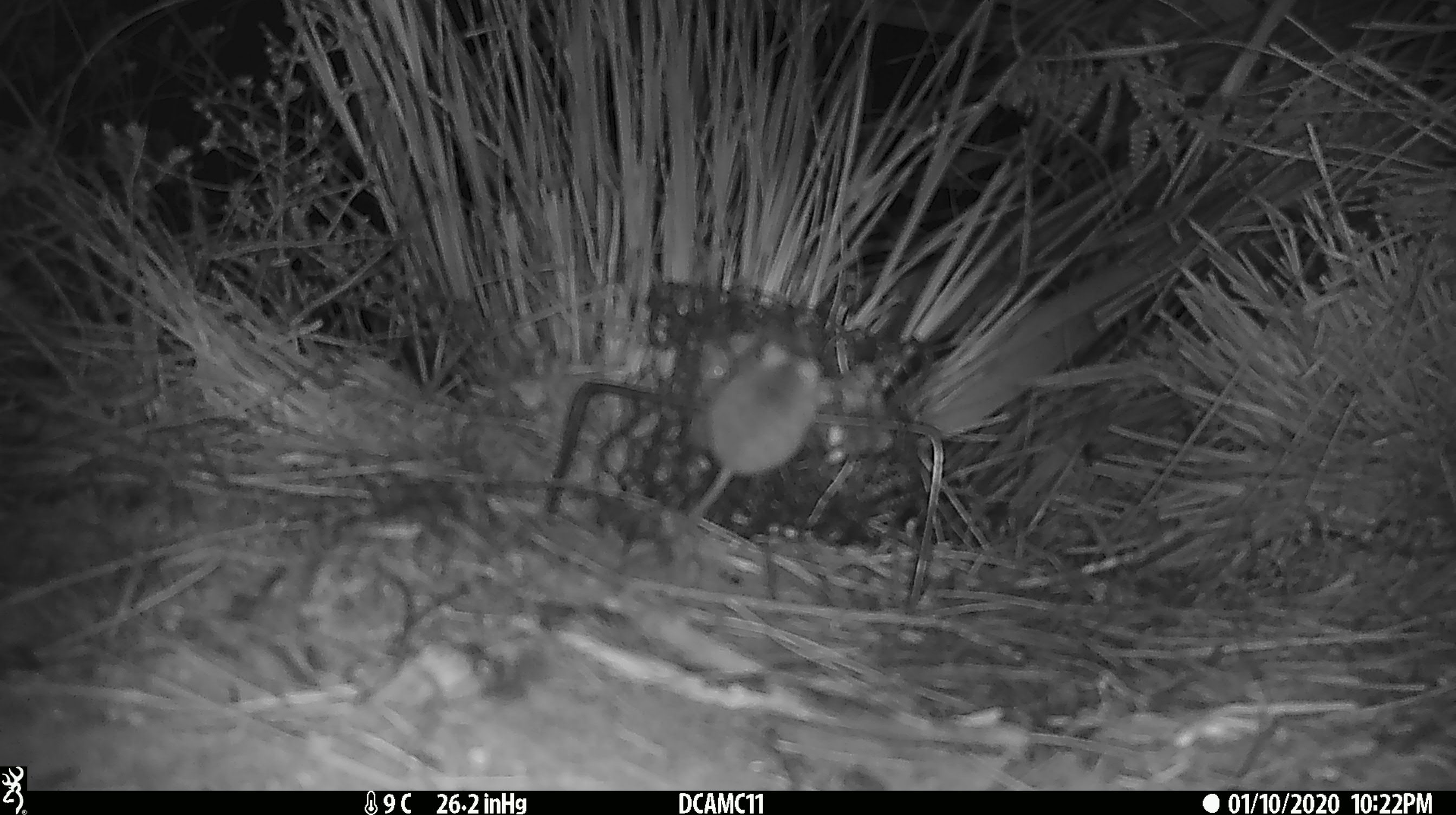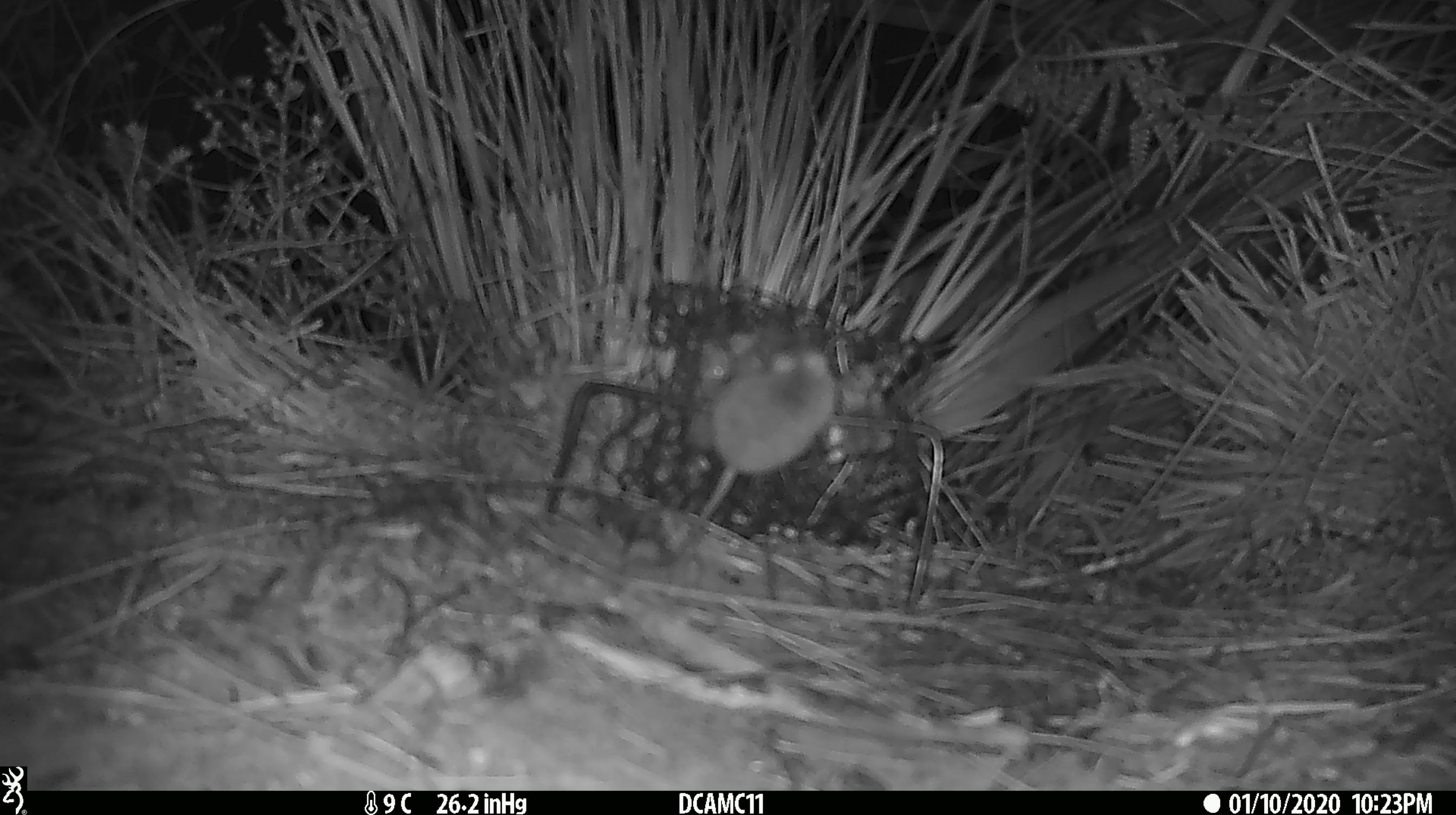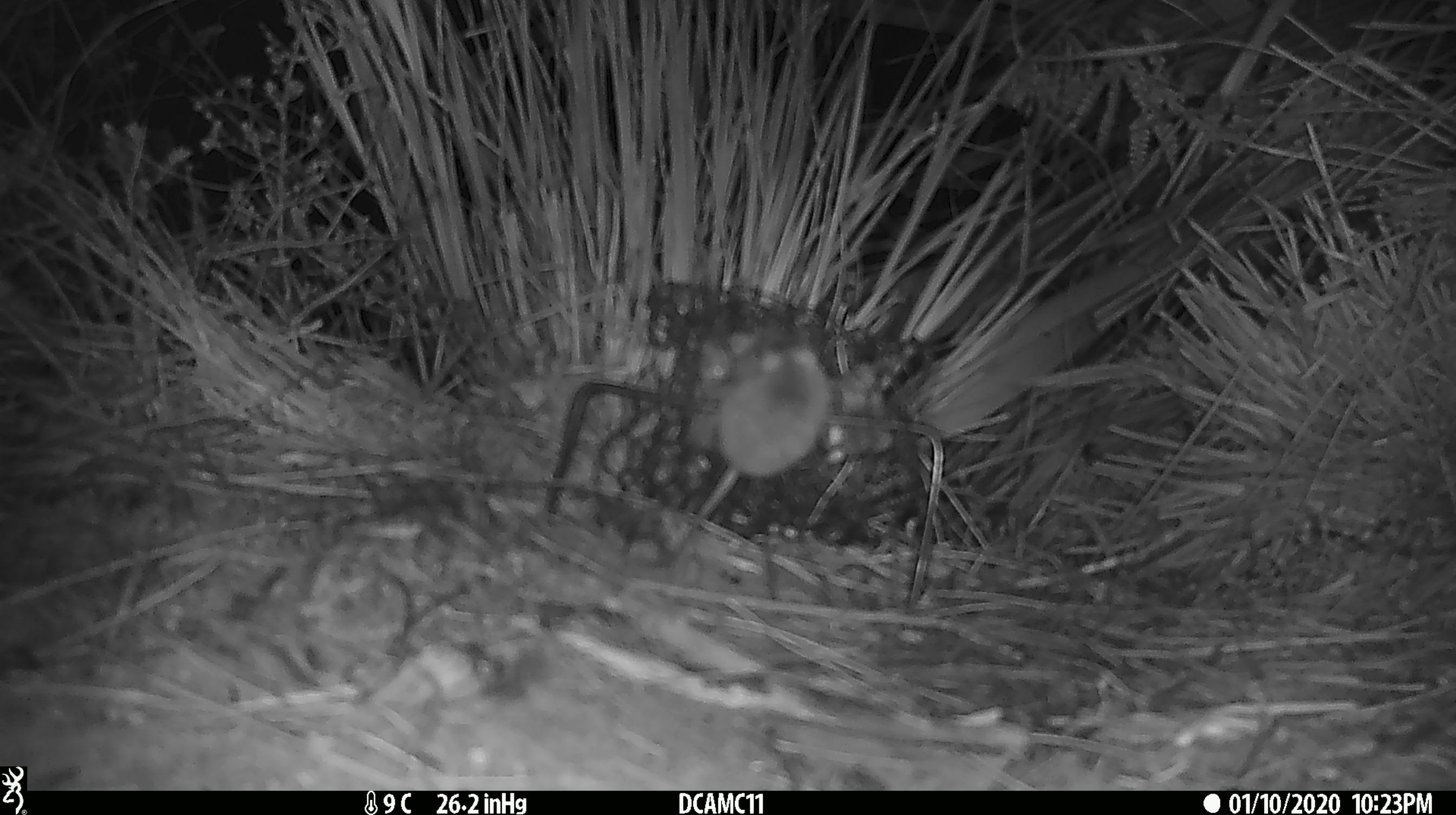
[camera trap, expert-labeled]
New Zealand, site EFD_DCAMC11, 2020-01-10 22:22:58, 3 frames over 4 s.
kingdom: Animalia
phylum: Chordata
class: Mammalia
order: Rodentia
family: Muridae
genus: Mus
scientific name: Mus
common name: mouse